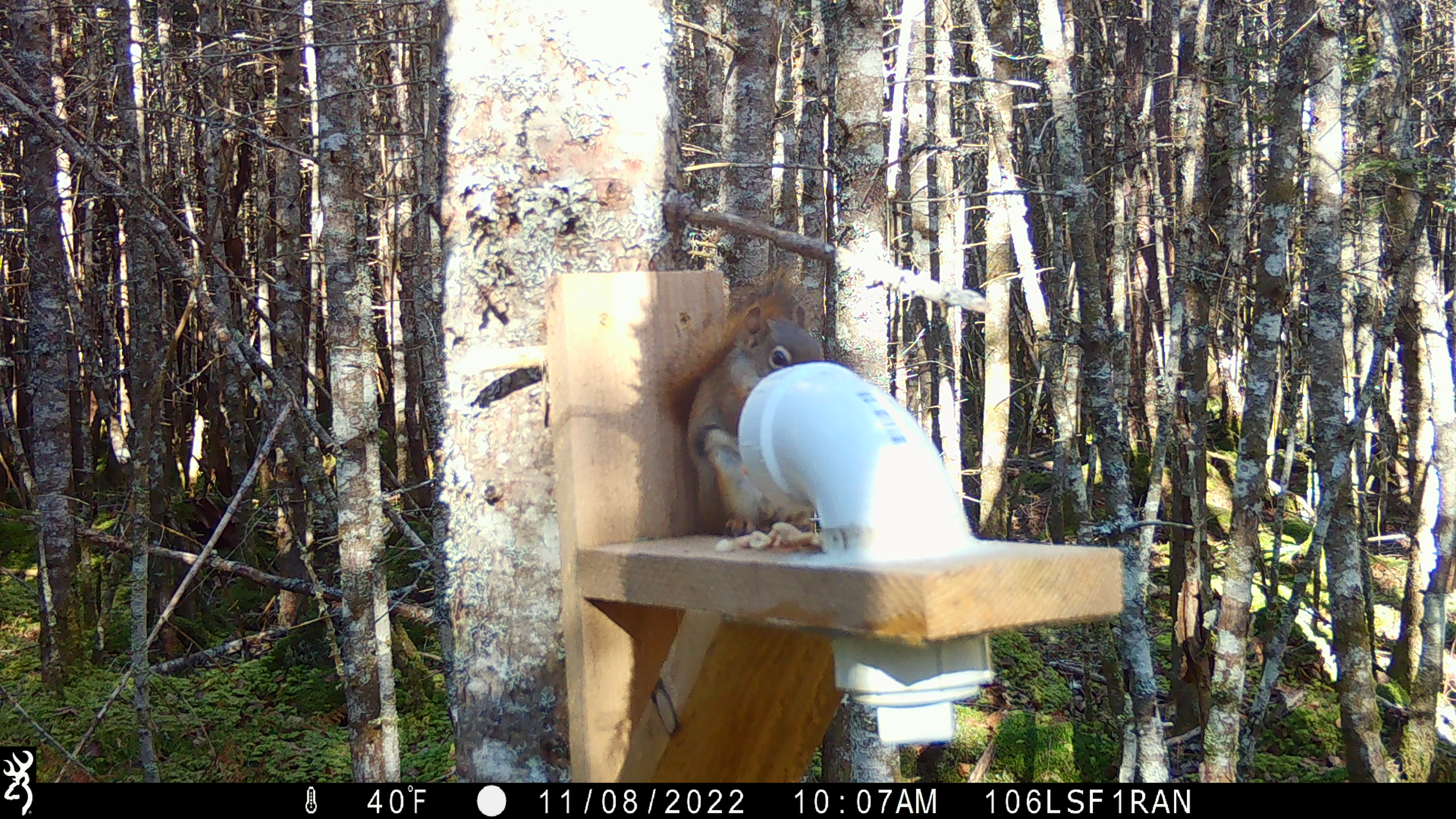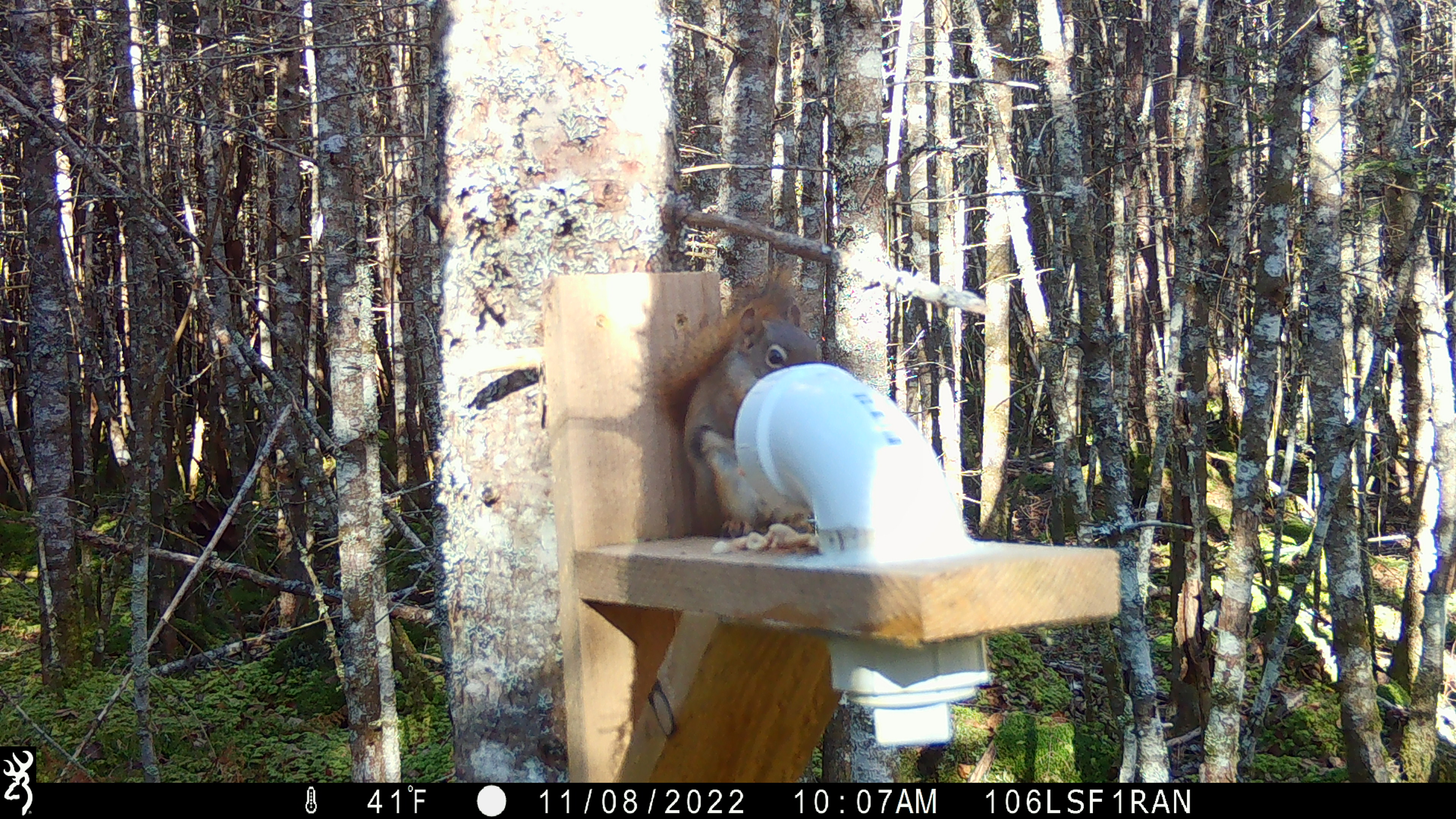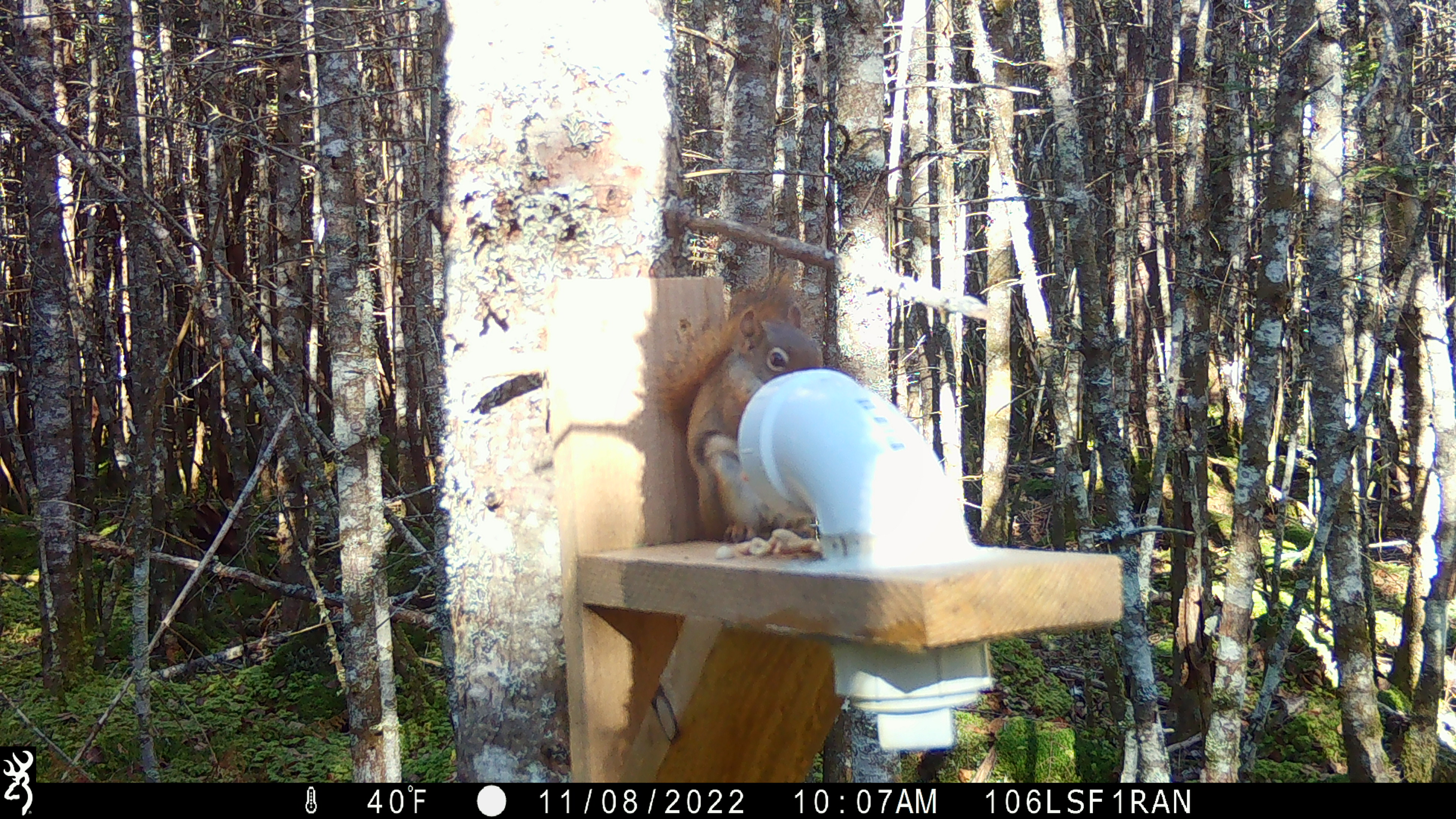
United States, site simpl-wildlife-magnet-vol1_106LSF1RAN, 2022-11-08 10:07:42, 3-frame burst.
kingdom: Animalia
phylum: Chordata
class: Mammalia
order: Rodentia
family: Sciuridae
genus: Tamiasciurus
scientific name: Tamiasciurus hudsonicus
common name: red squirrel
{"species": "red squirrel (Tamiasciurus hudsonicus)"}